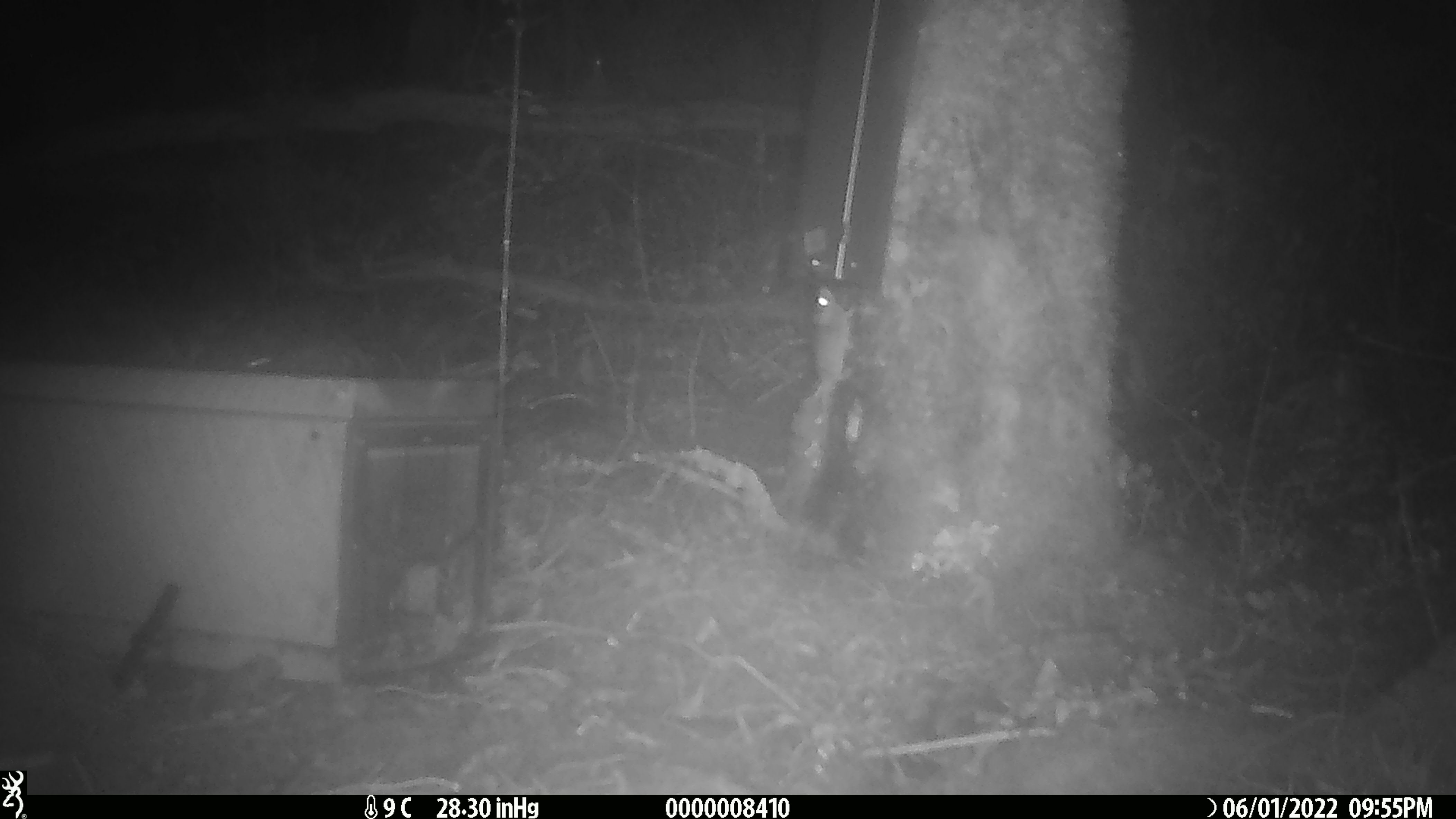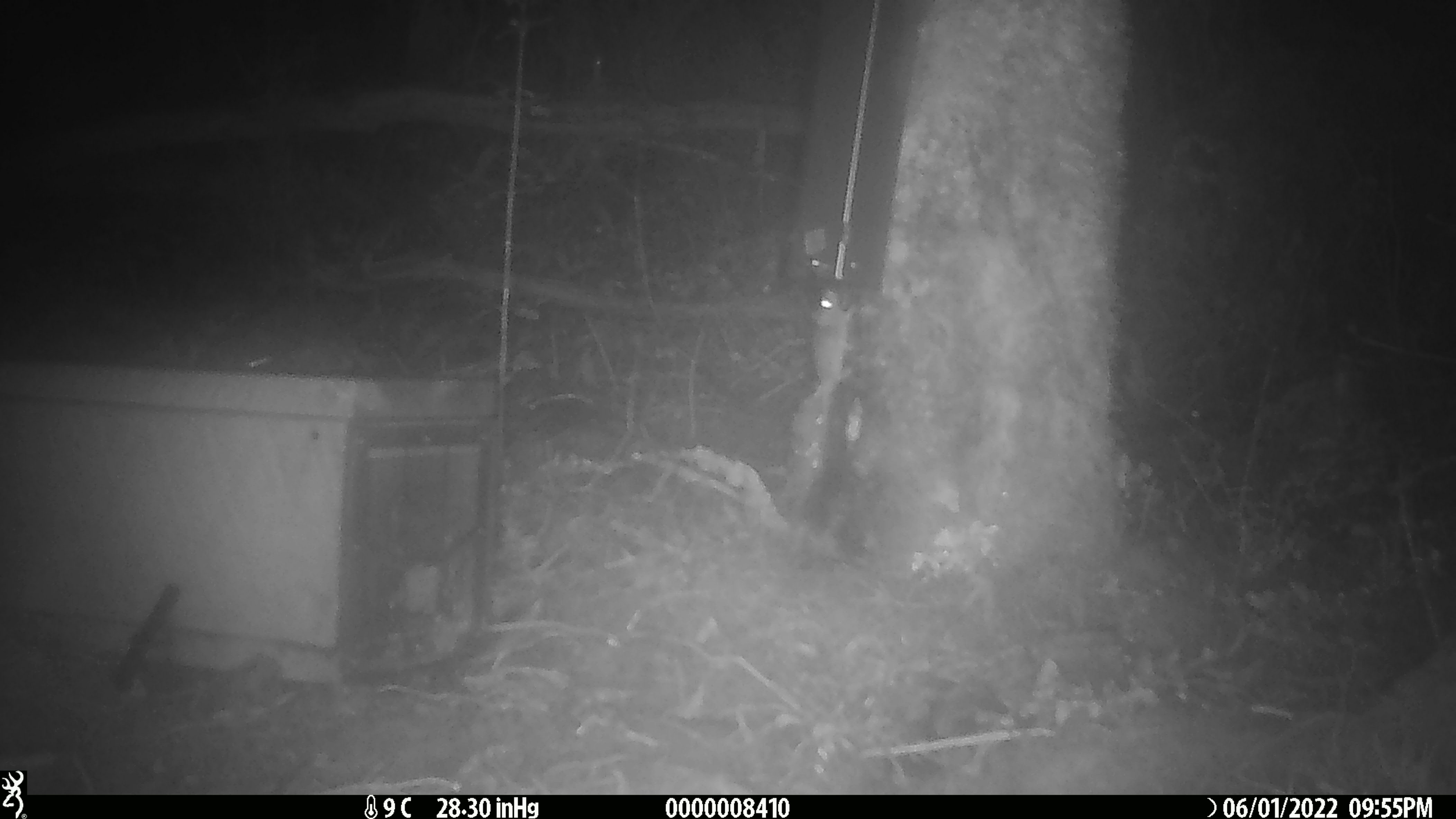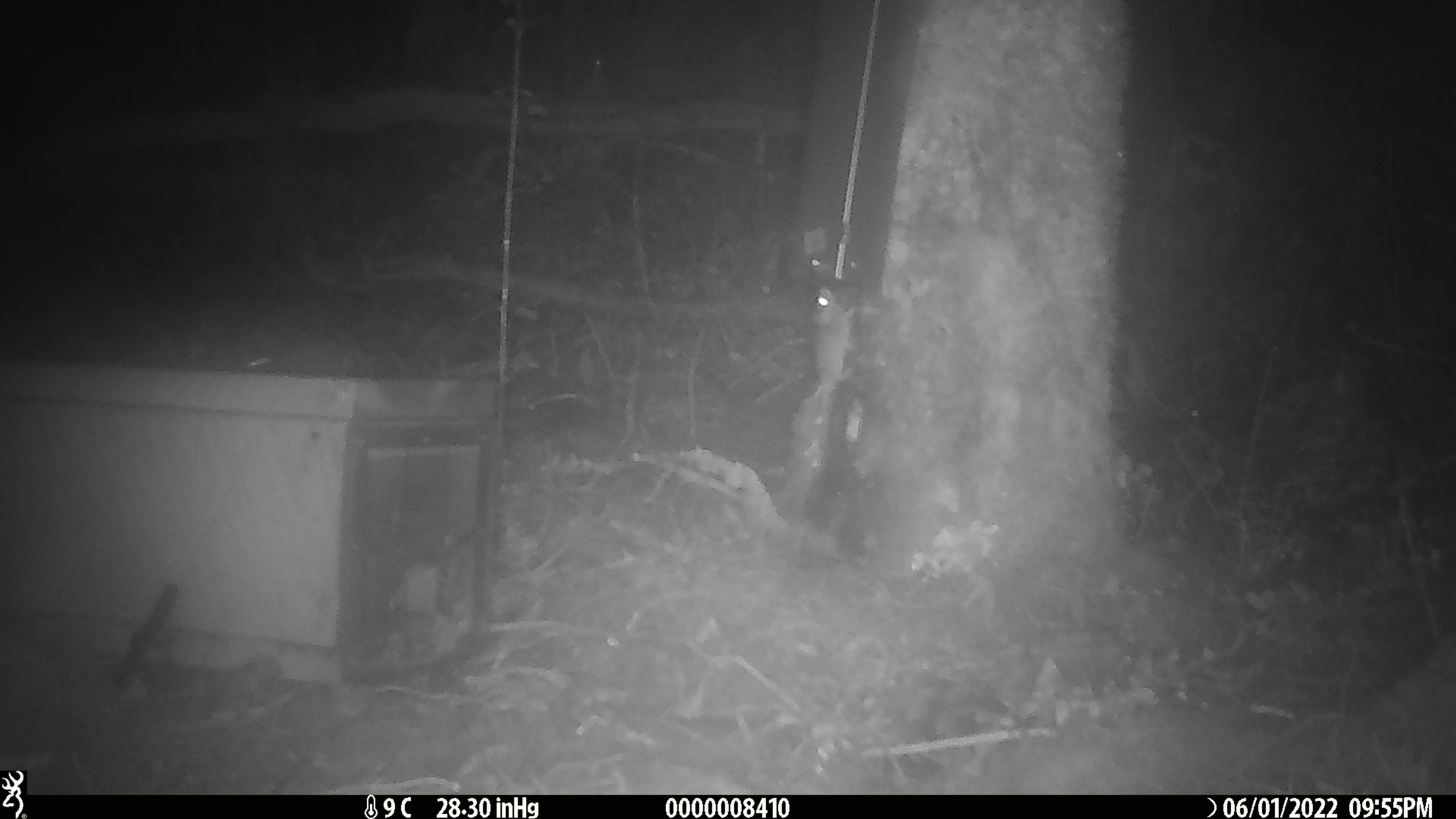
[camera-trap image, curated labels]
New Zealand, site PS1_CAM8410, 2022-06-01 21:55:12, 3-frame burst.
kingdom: Animalia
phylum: Chordata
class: Mammalia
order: Rodentia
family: Muridae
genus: Mus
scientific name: Mus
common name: mouse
Mouse (Mus).